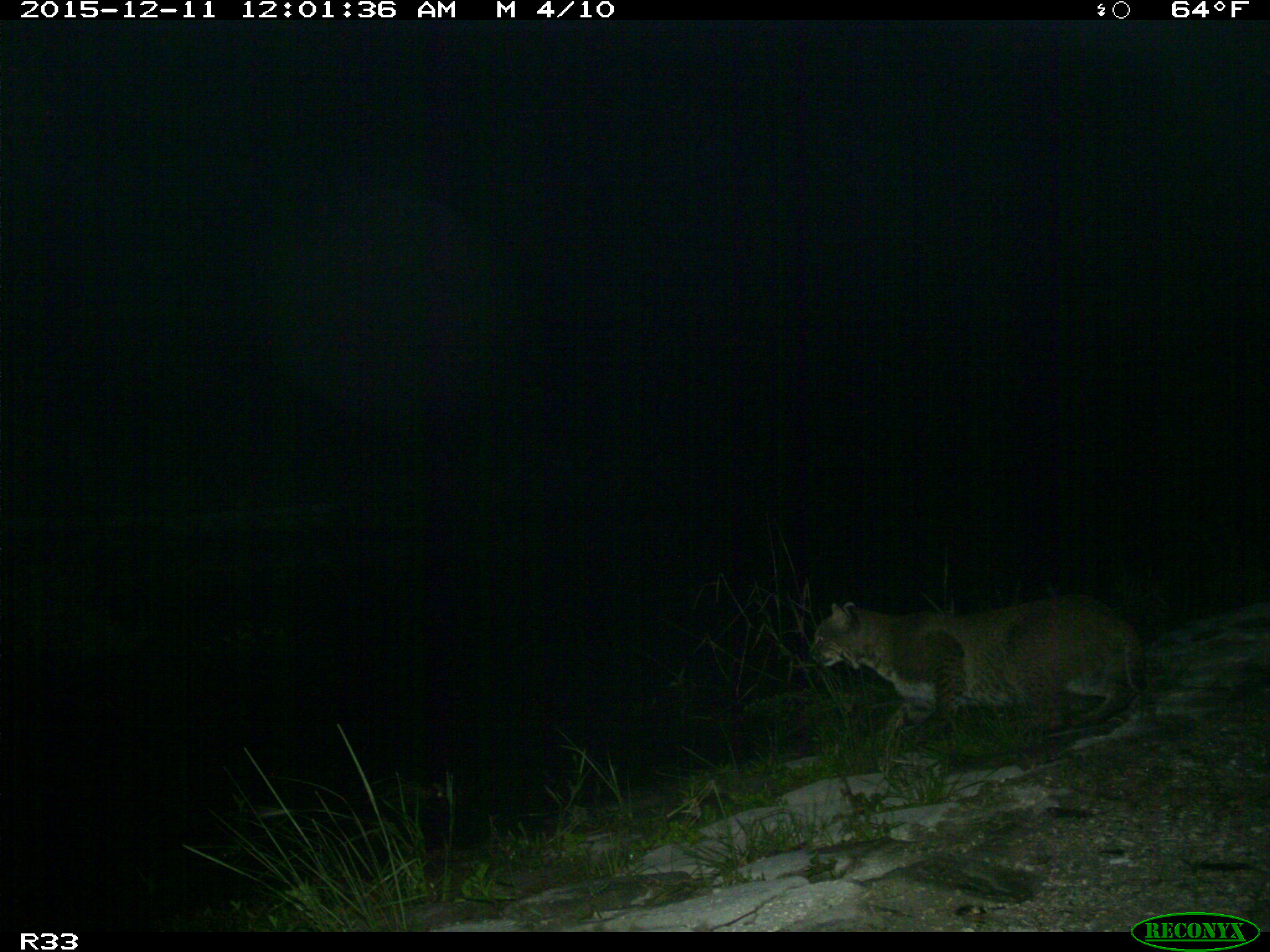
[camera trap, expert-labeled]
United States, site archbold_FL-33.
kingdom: Animalia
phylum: Chordata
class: Mammalia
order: Carnivora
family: Felidae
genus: Lynx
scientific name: Lynx rufus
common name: bobcat